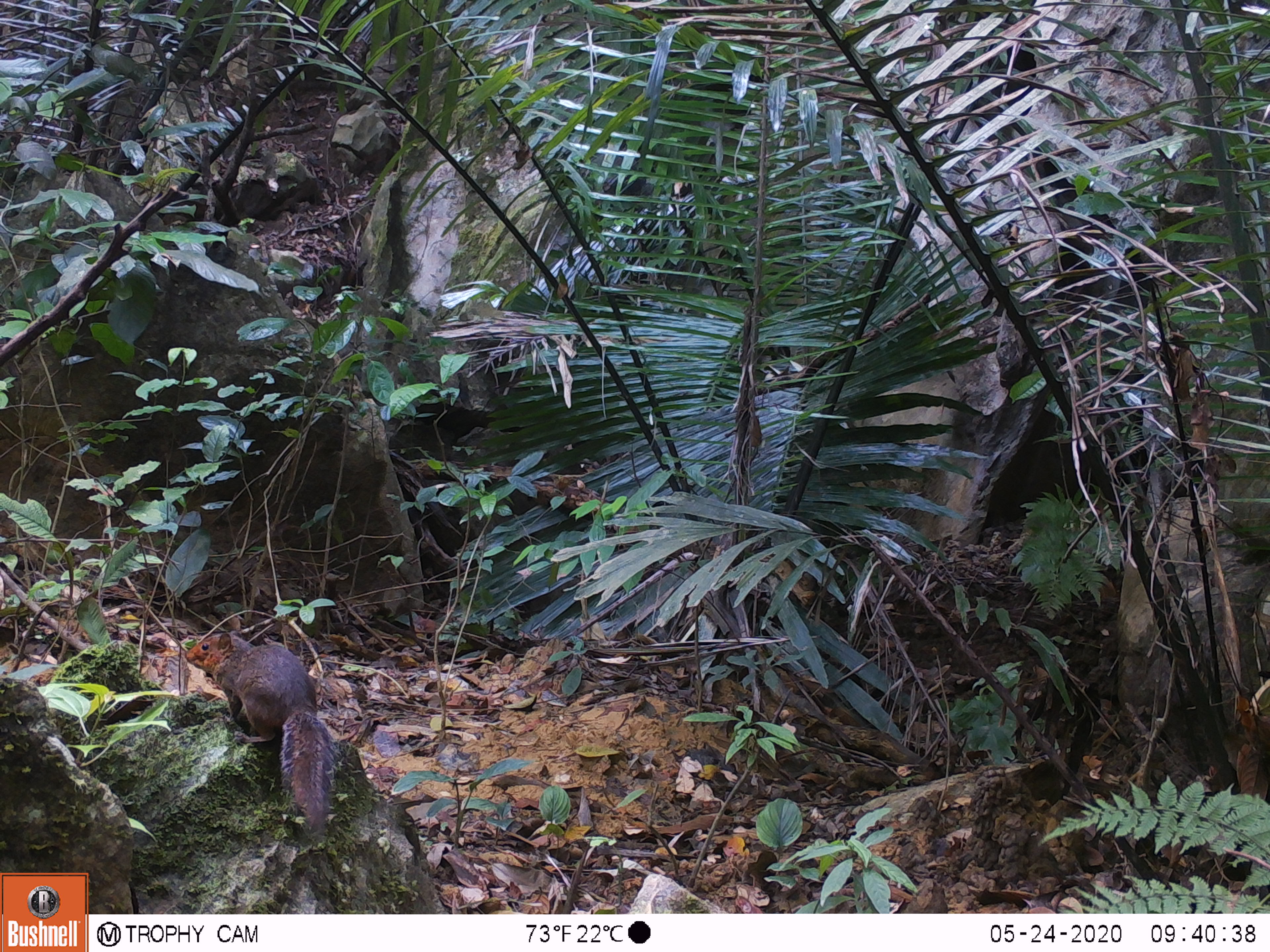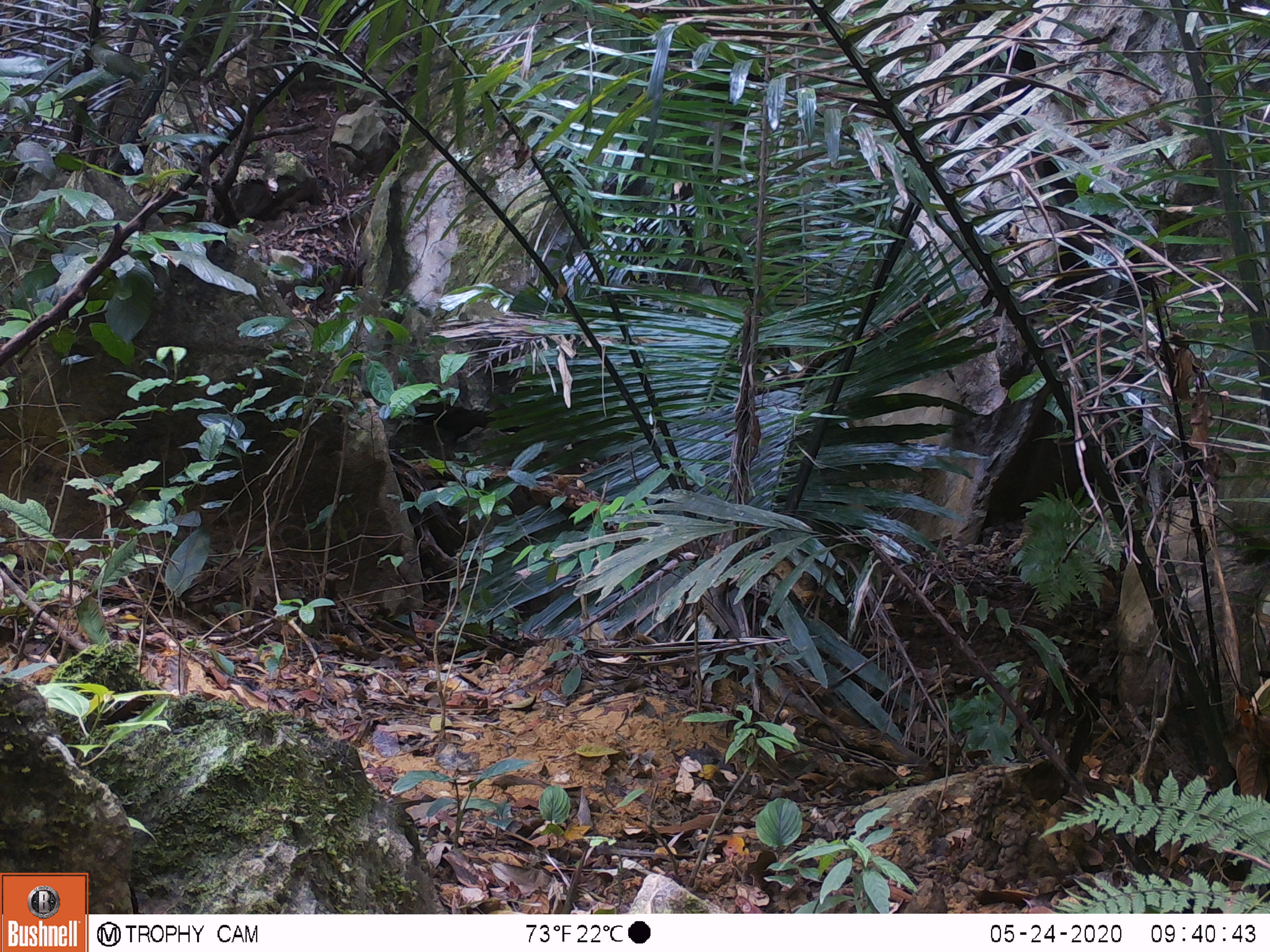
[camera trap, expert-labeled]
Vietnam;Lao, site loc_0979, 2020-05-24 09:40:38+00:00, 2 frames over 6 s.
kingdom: Animalia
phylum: Chordata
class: Mammalia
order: Rodentia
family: Sciuridae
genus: Dremomys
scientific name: Dremomys rufigenis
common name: red-cheeked squirrel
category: red cheeked squirrel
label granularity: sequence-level